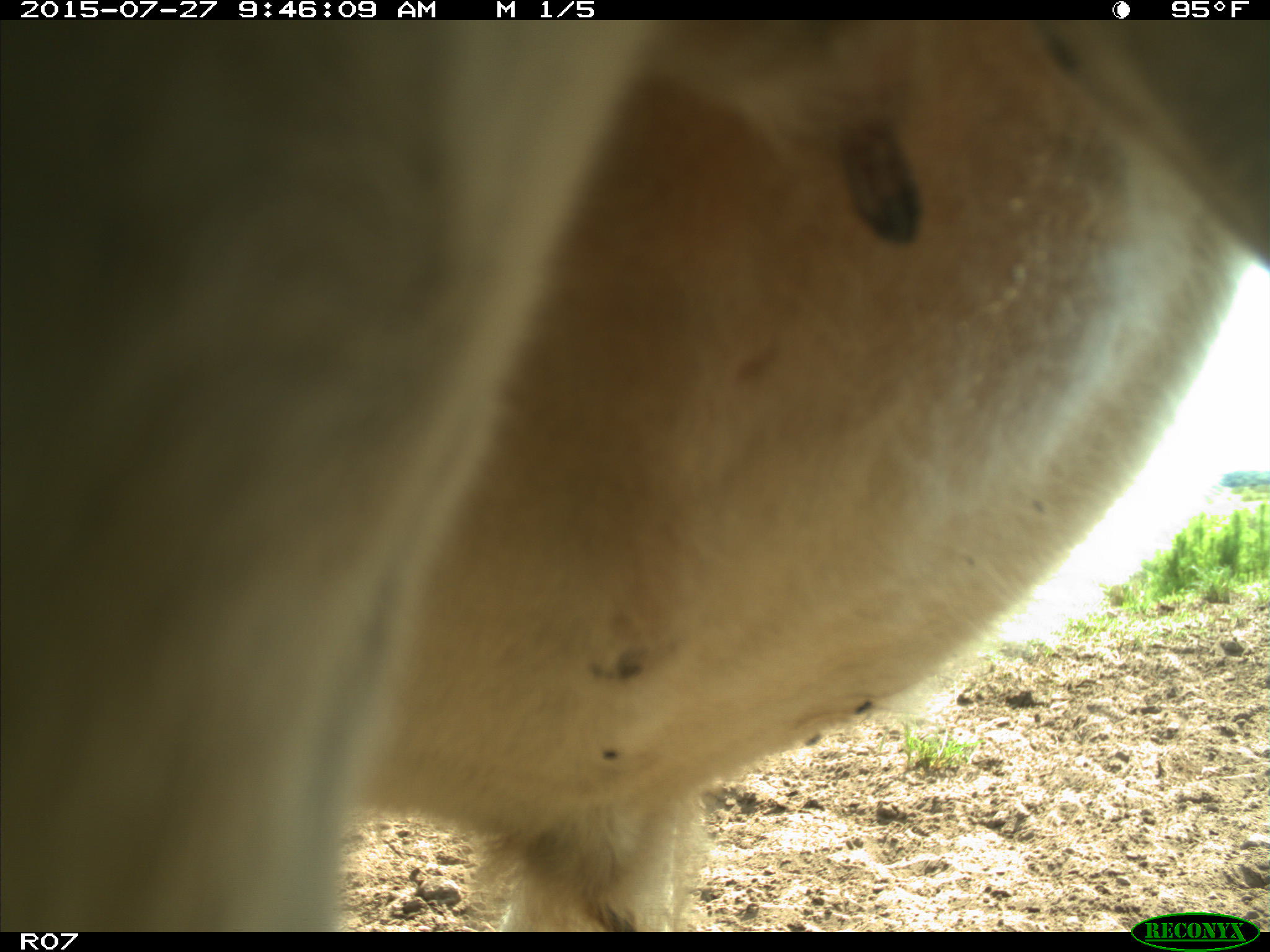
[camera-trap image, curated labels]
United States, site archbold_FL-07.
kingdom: Animalia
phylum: Chordata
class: Mammalia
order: Artiodactyla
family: Bovidae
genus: Bos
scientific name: Bos taurus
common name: domestic cow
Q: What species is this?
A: Bos taurus (domestic cow).